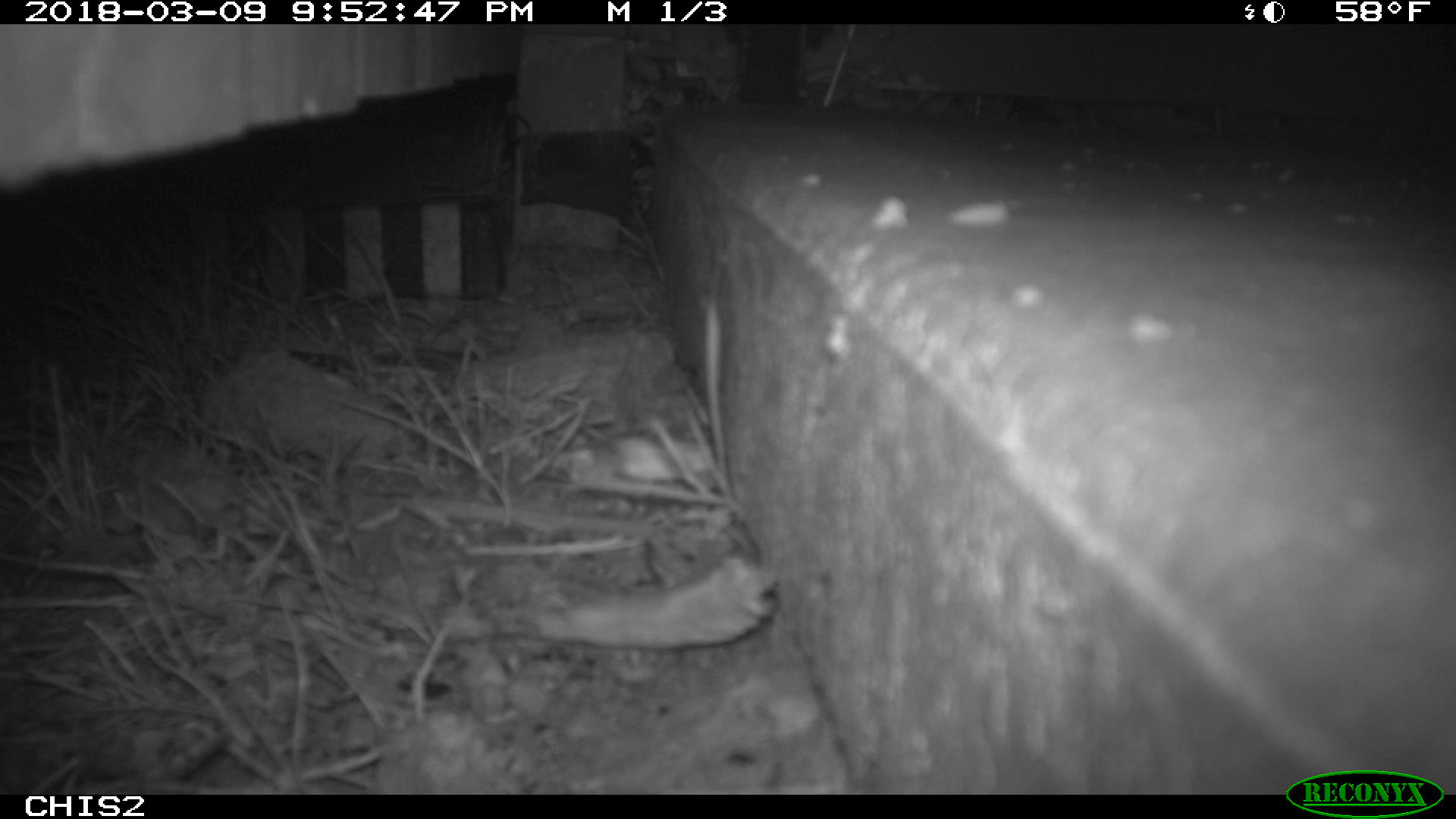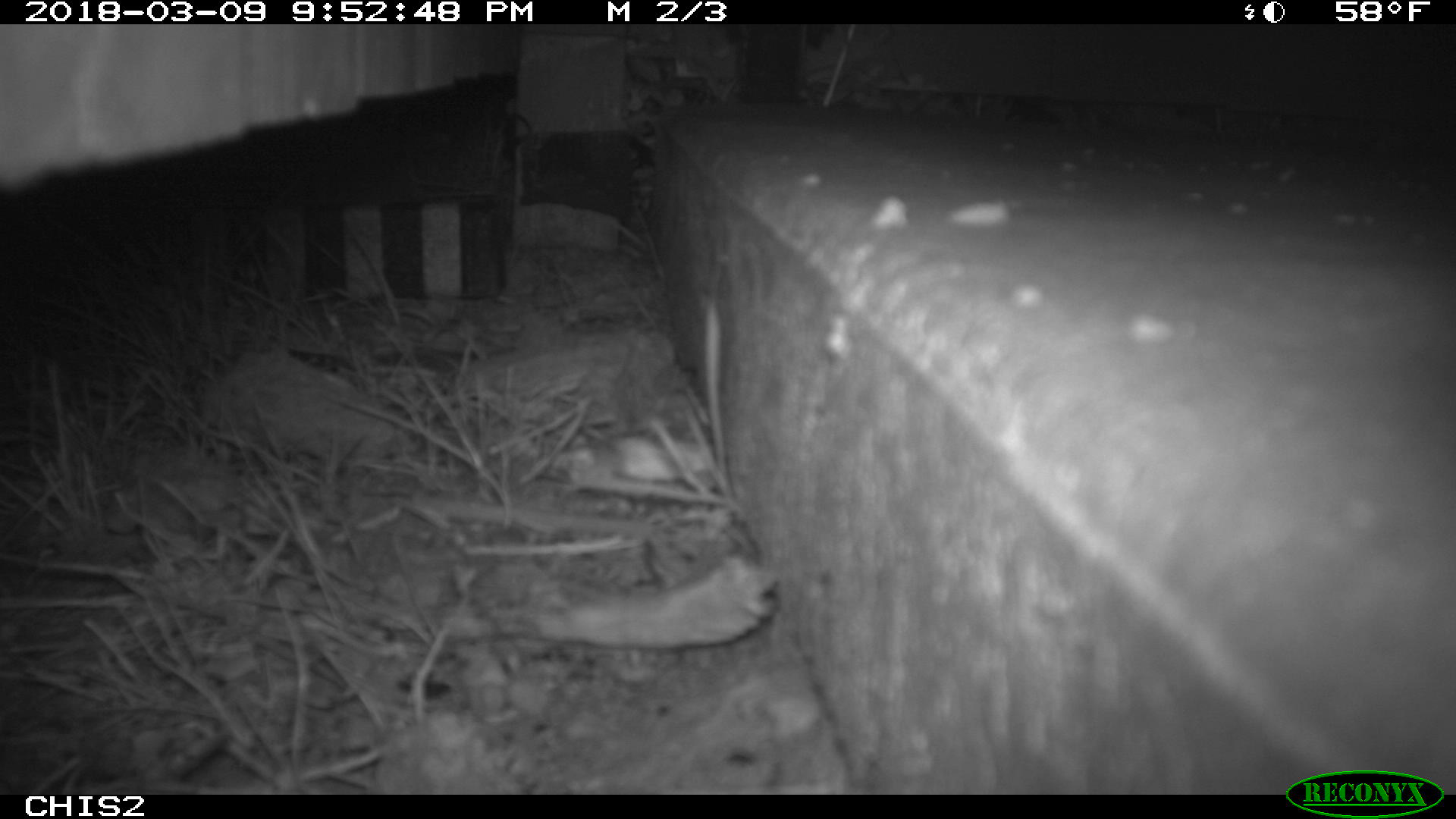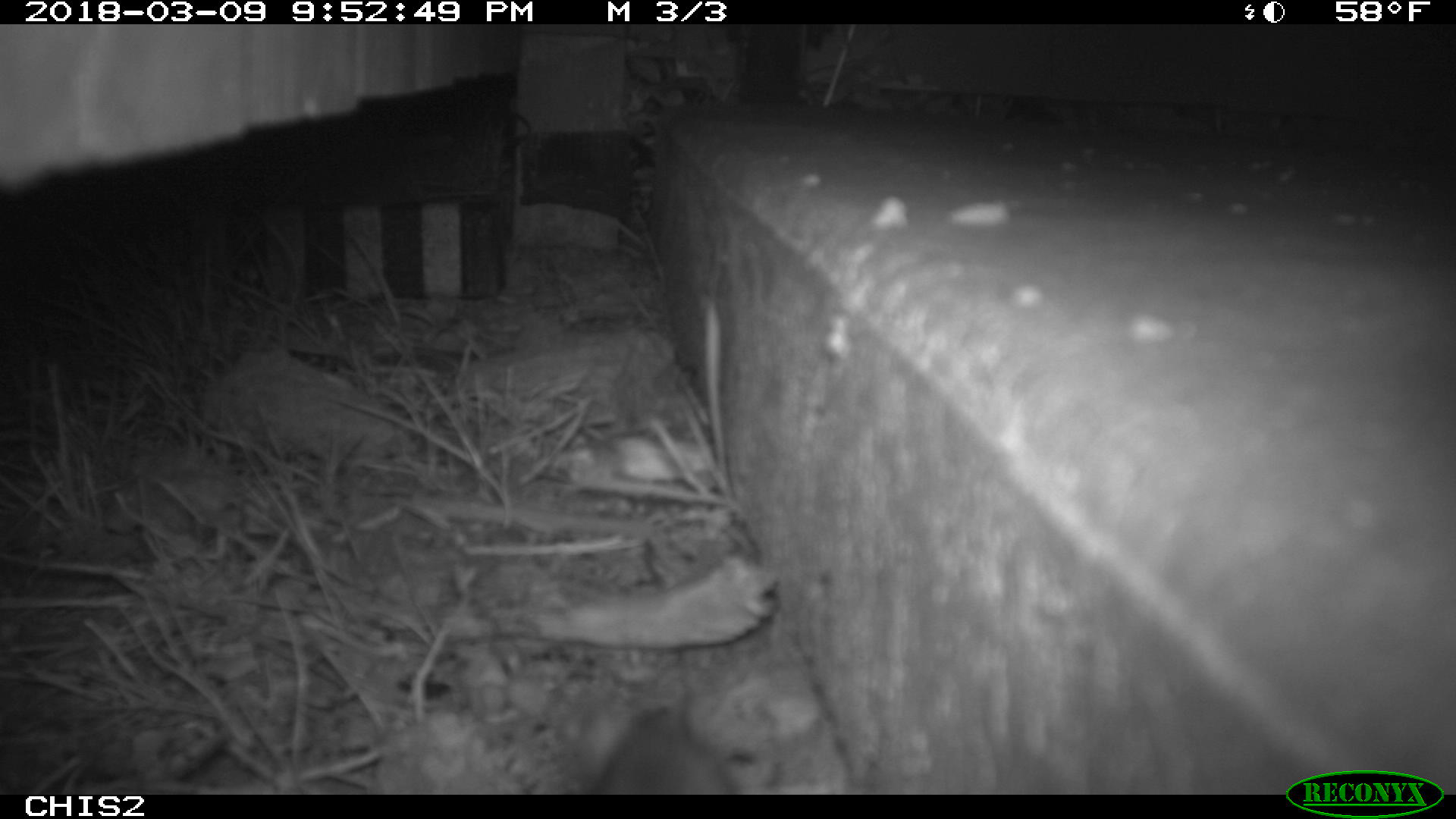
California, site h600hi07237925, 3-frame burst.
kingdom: Animalia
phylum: Chordata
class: Mammalia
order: Rodentia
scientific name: Rodentia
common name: rodent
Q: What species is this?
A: Rodent (Rodentia).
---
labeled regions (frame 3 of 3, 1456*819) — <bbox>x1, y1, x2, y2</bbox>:
rodent: <bbox>597, 702, 745, 792</bbox>